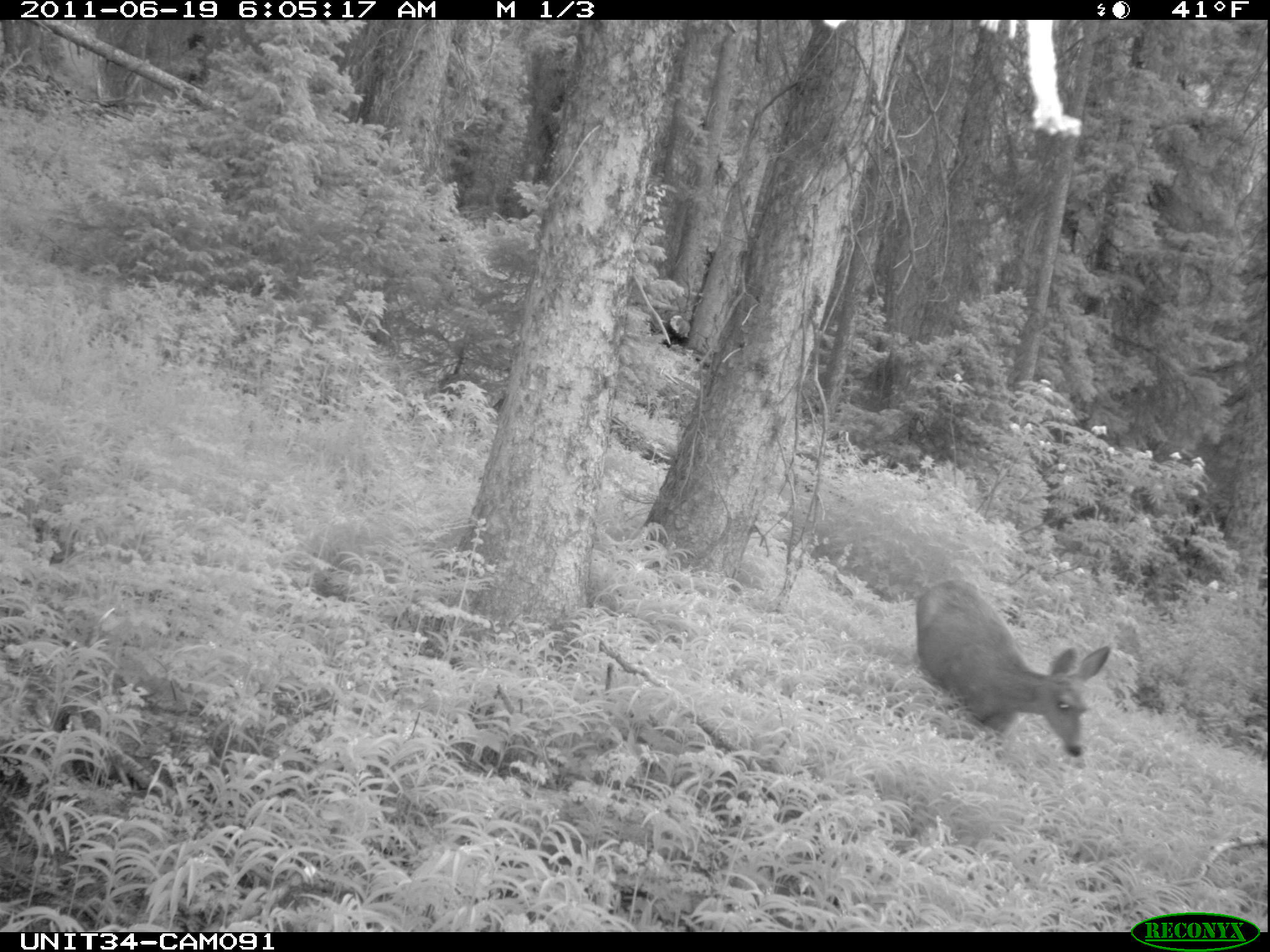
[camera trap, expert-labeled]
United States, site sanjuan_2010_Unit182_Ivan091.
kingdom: Animalia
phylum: Chordata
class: Mammalia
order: Artiodactyla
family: Cervidae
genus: Odocoileus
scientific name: Odocoileus hemionus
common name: mule deer